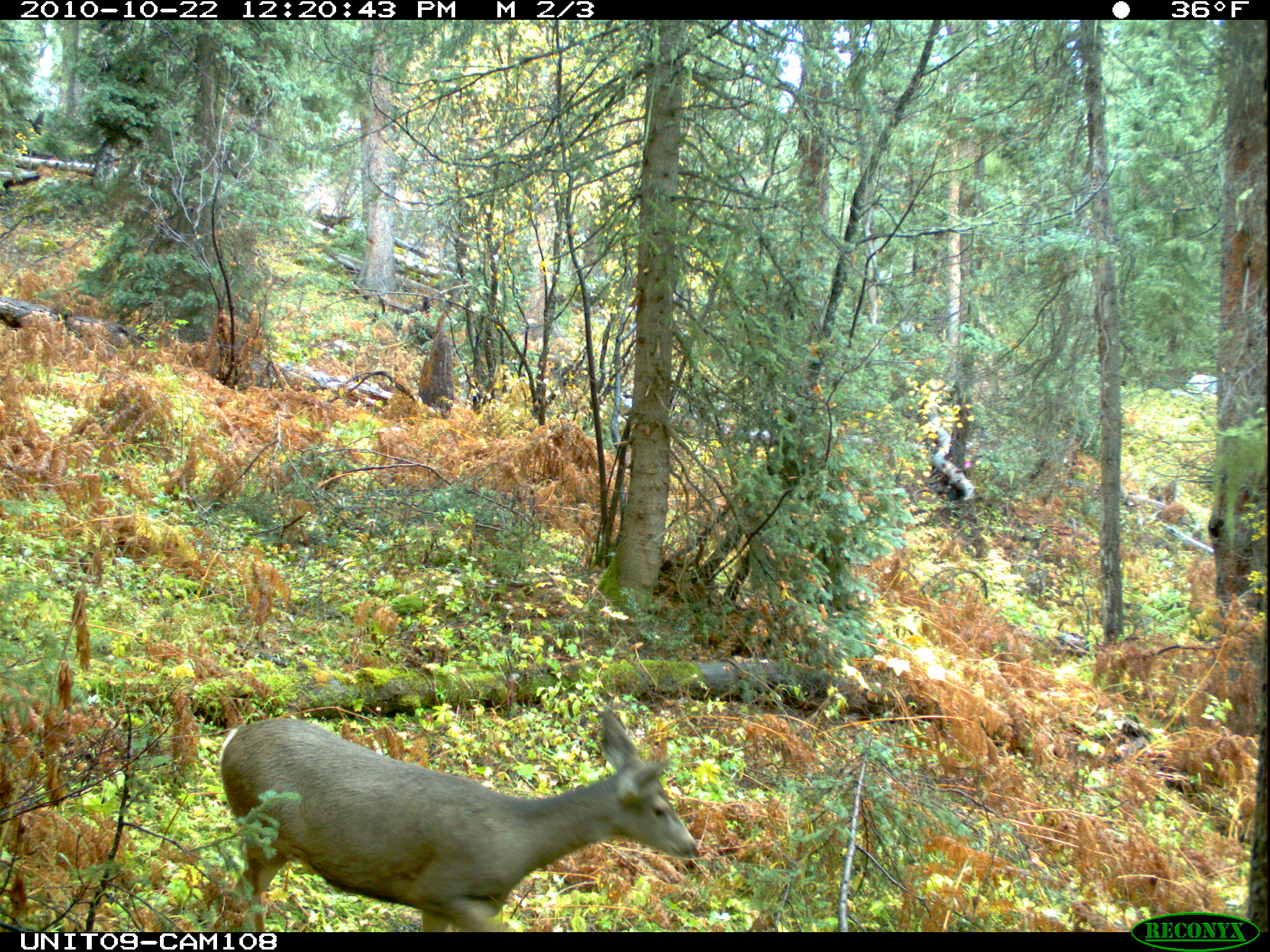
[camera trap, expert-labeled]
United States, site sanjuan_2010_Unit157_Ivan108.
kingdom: Animalia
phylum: Chordata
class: Mammalia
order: Artiodactyla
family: Cervidae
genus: Odocoileus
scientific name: Odocoileus hemionus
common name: mule deer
Odocoileus hemionus (mule deer).